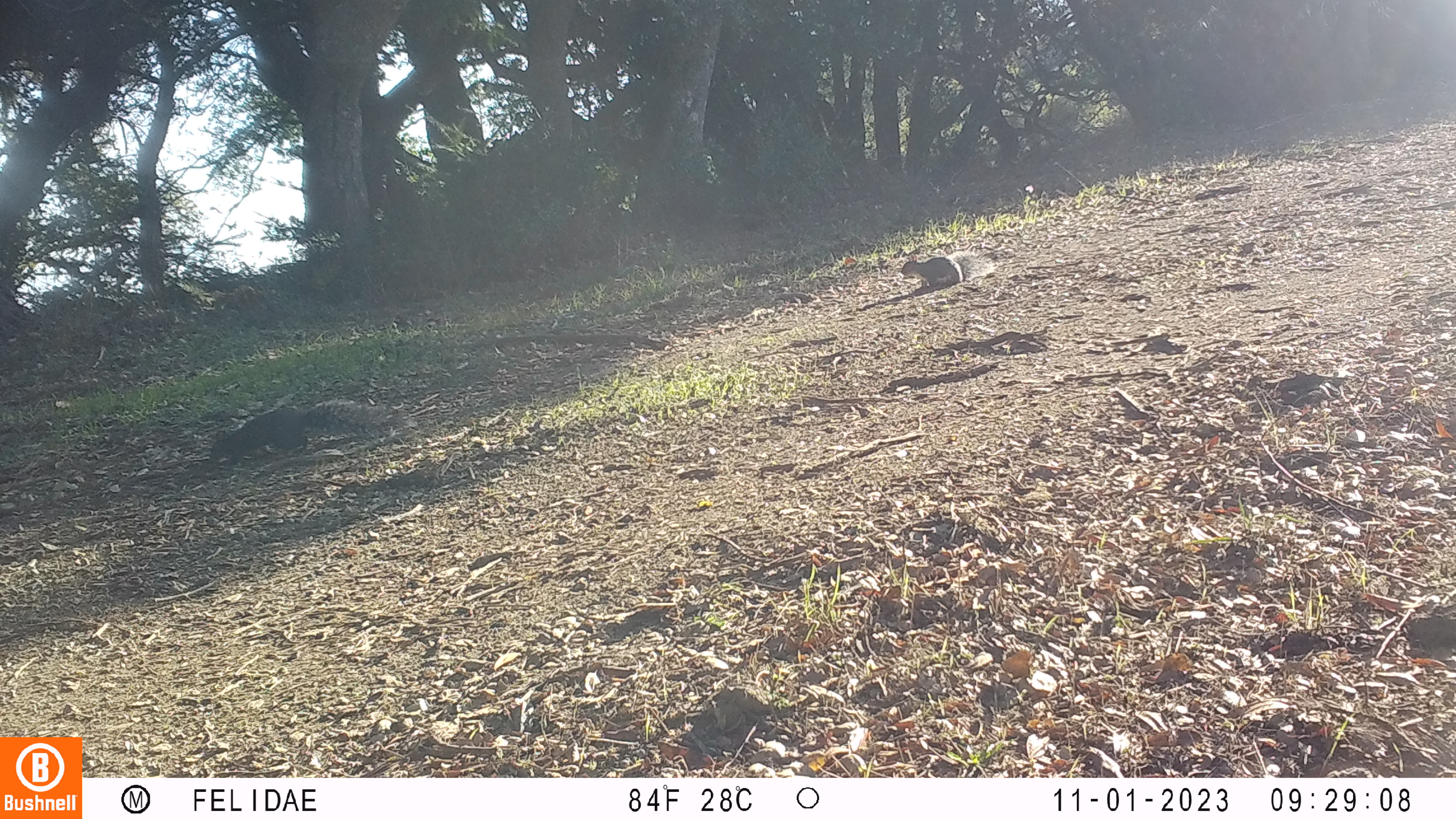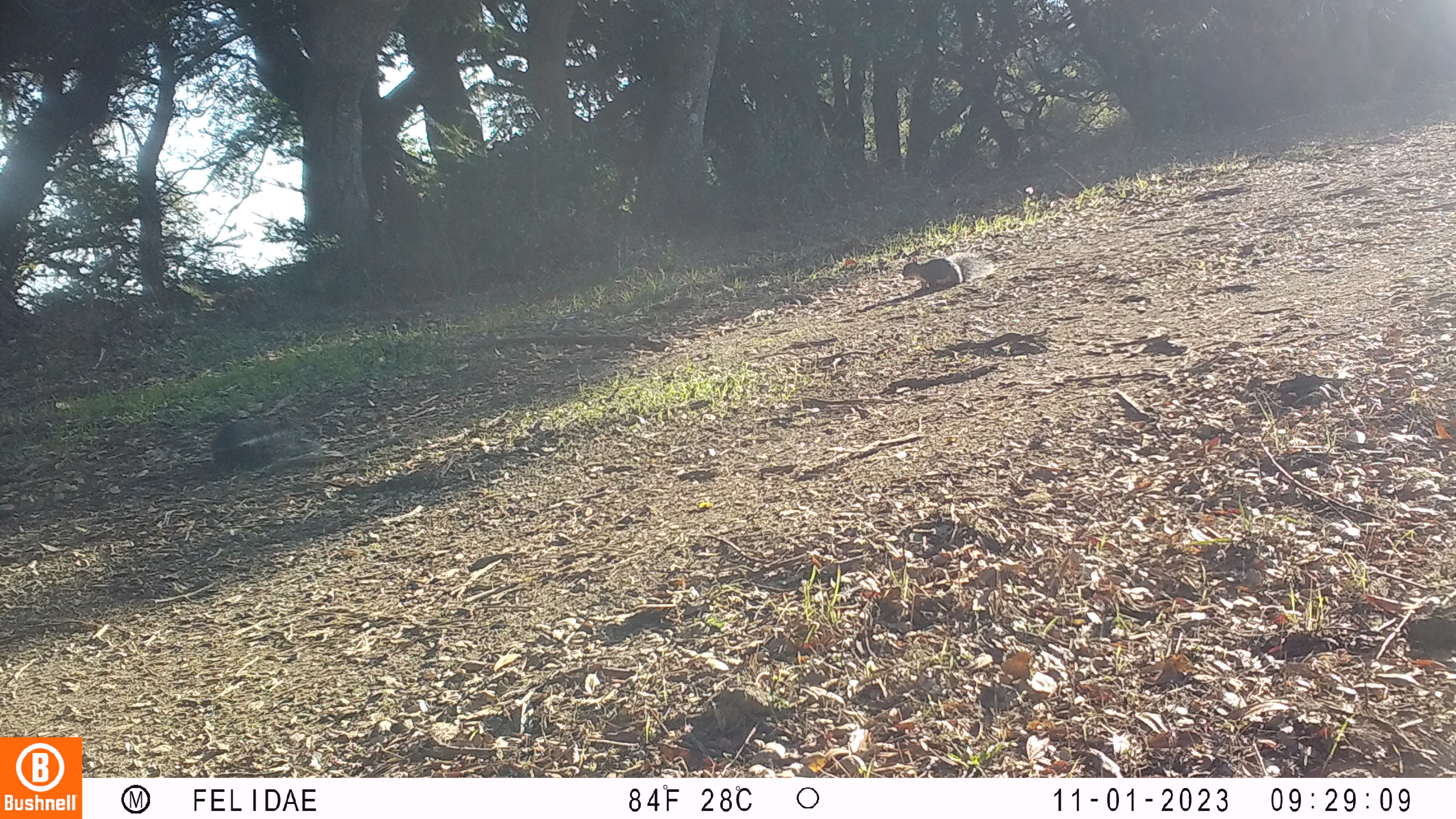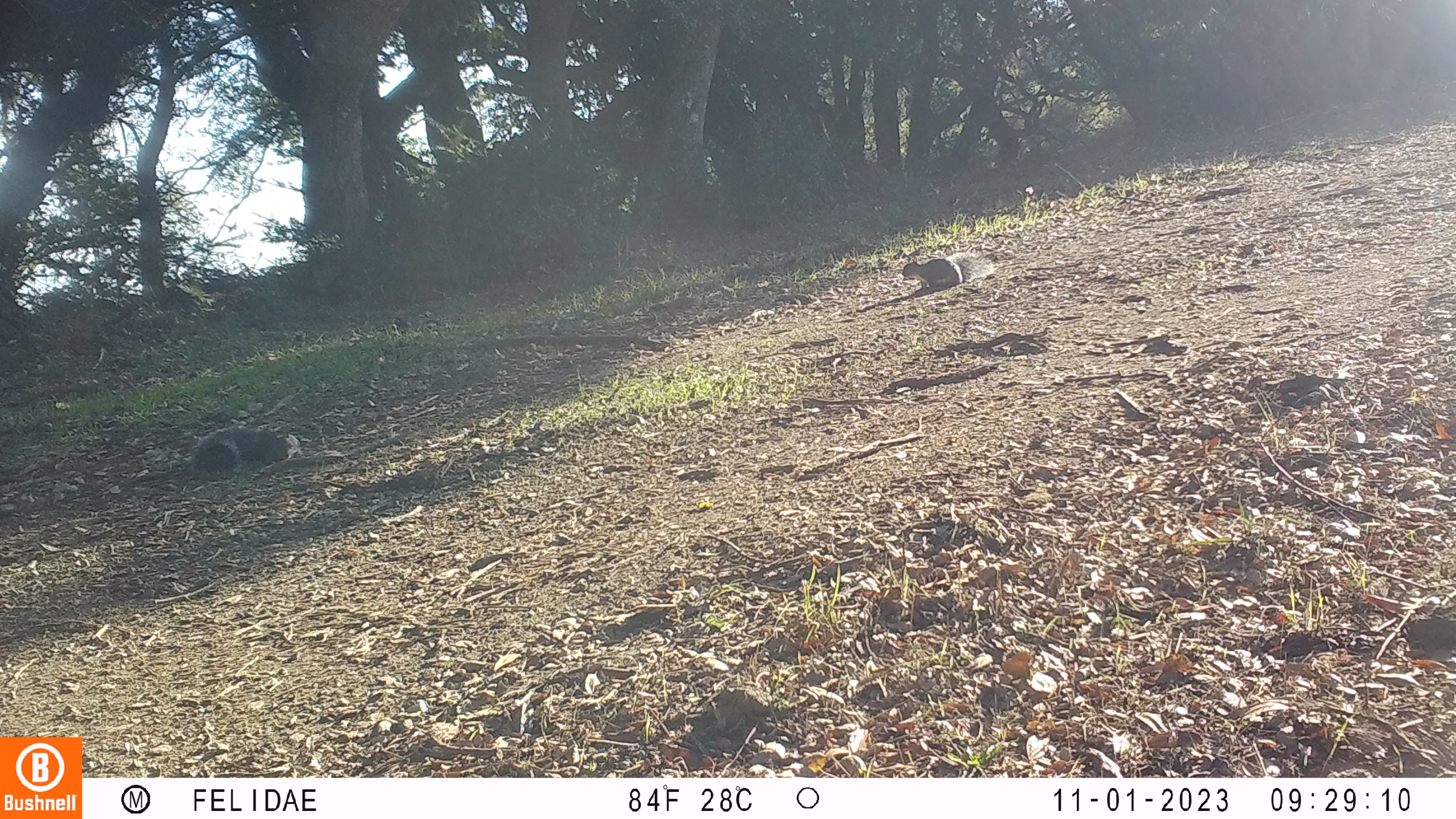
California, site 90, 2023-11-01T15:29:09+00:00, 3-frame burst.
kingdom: Animalia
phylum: Chordata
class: Mammalia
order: Rodentia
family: Sciuridae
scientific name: Sciuridae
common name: squirrel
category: unknown squirrel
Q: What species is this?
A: Unknown squirrel (squirrel) (Sciuridae).